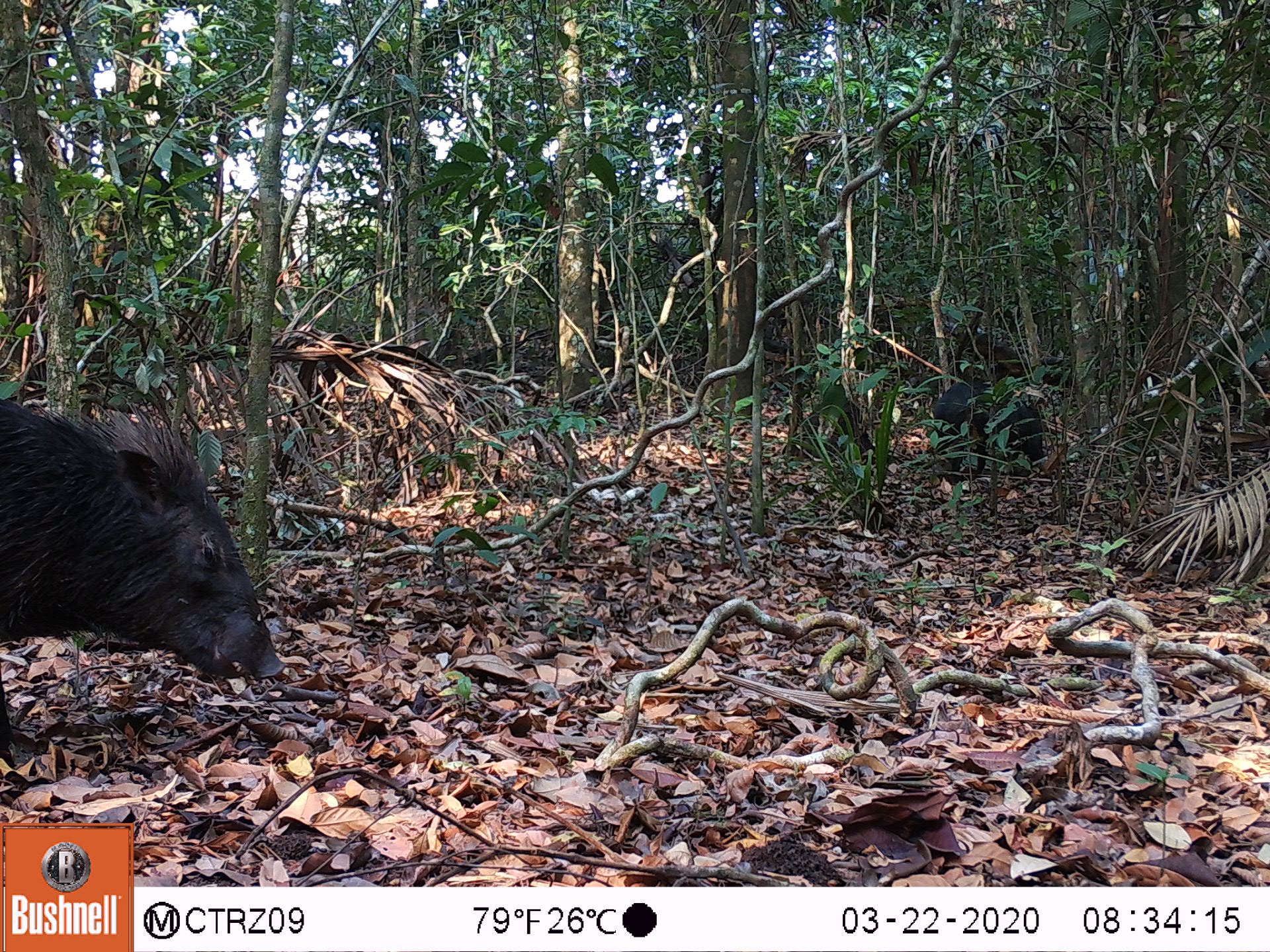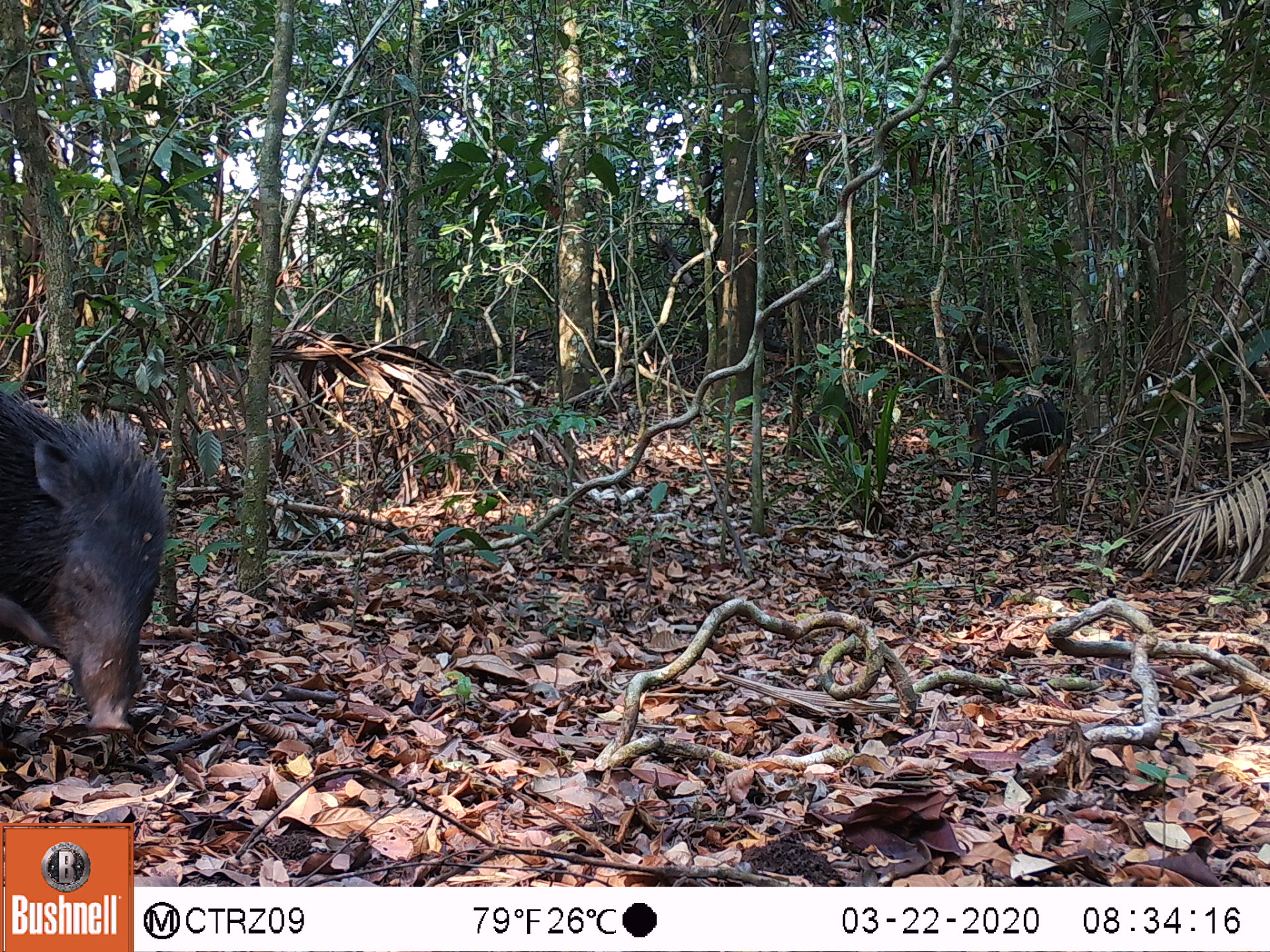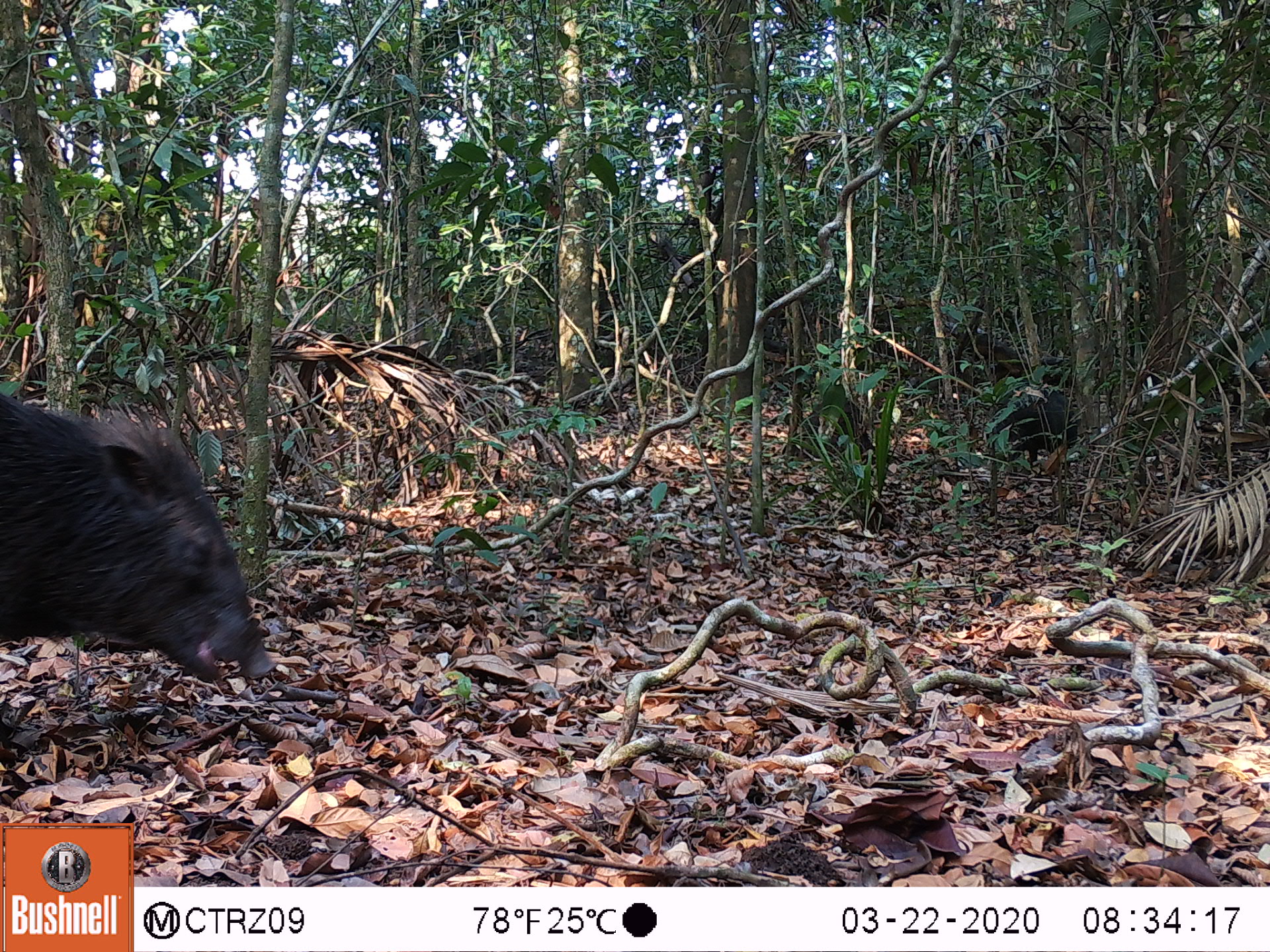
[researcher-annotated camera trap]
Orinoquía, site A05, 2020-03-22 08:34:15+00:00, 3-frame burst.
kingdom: Animalia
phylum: Chordata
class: Mammalia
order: Artiodactyla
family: Tayassuidae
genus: Pecari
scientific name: Pecari tajacu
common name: collared peccary